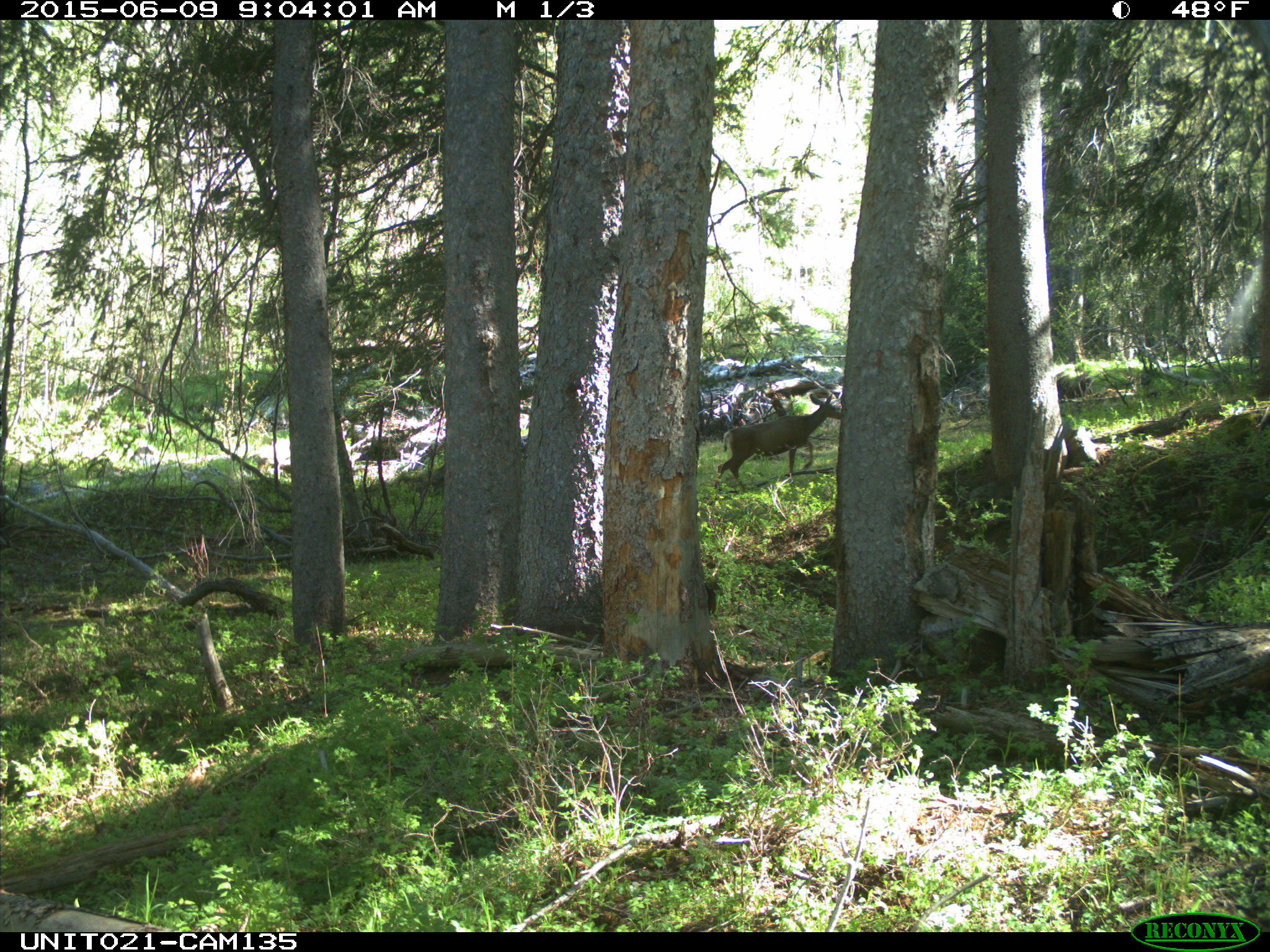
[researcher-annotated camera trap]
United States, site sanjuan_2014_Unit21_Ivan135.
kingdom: Animalia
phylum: Chordata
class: Mammalia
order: Artiodactyla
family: Cervidae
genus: Odocoileus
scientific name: Odocoileus hemionus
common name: mule deer